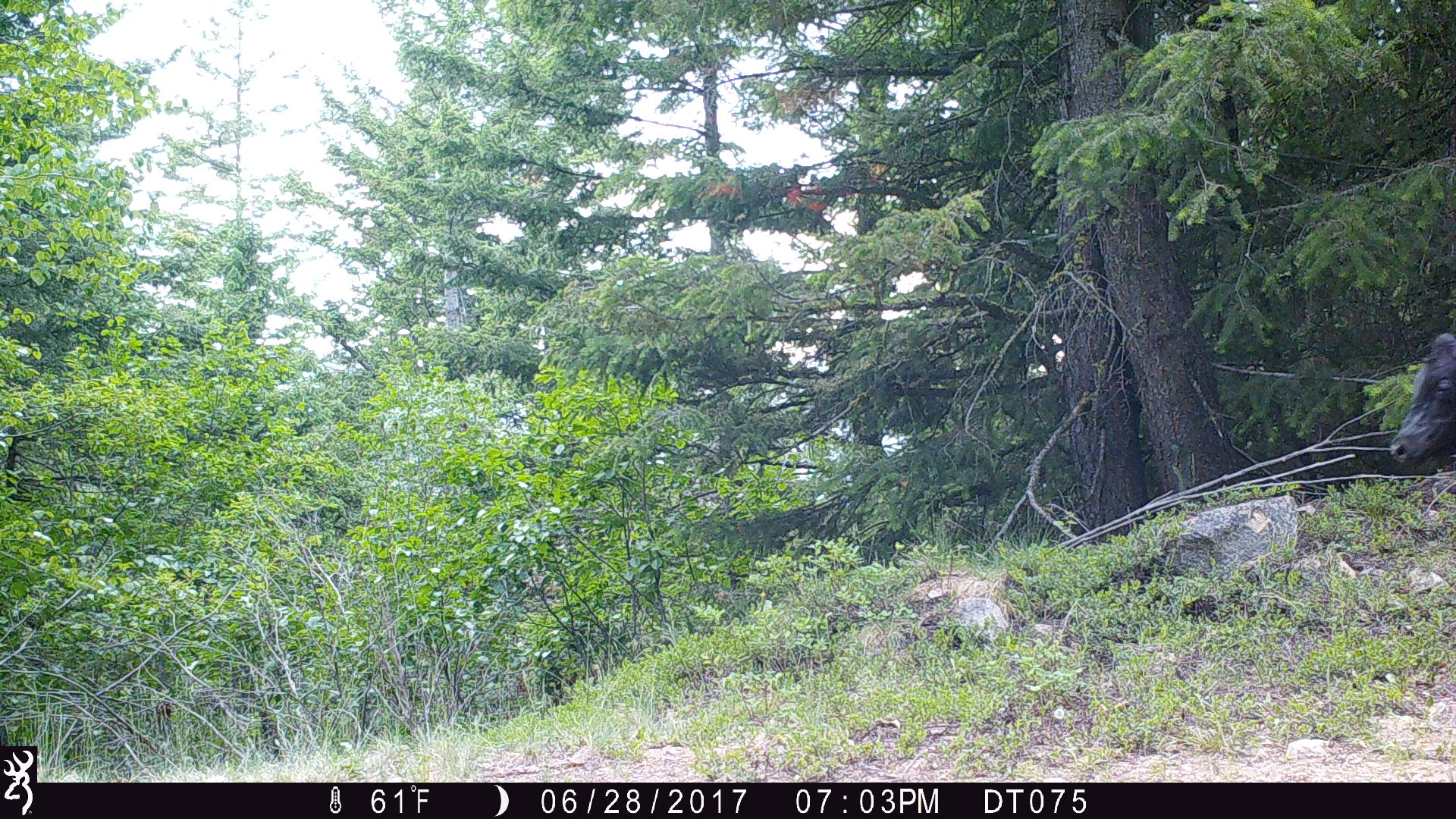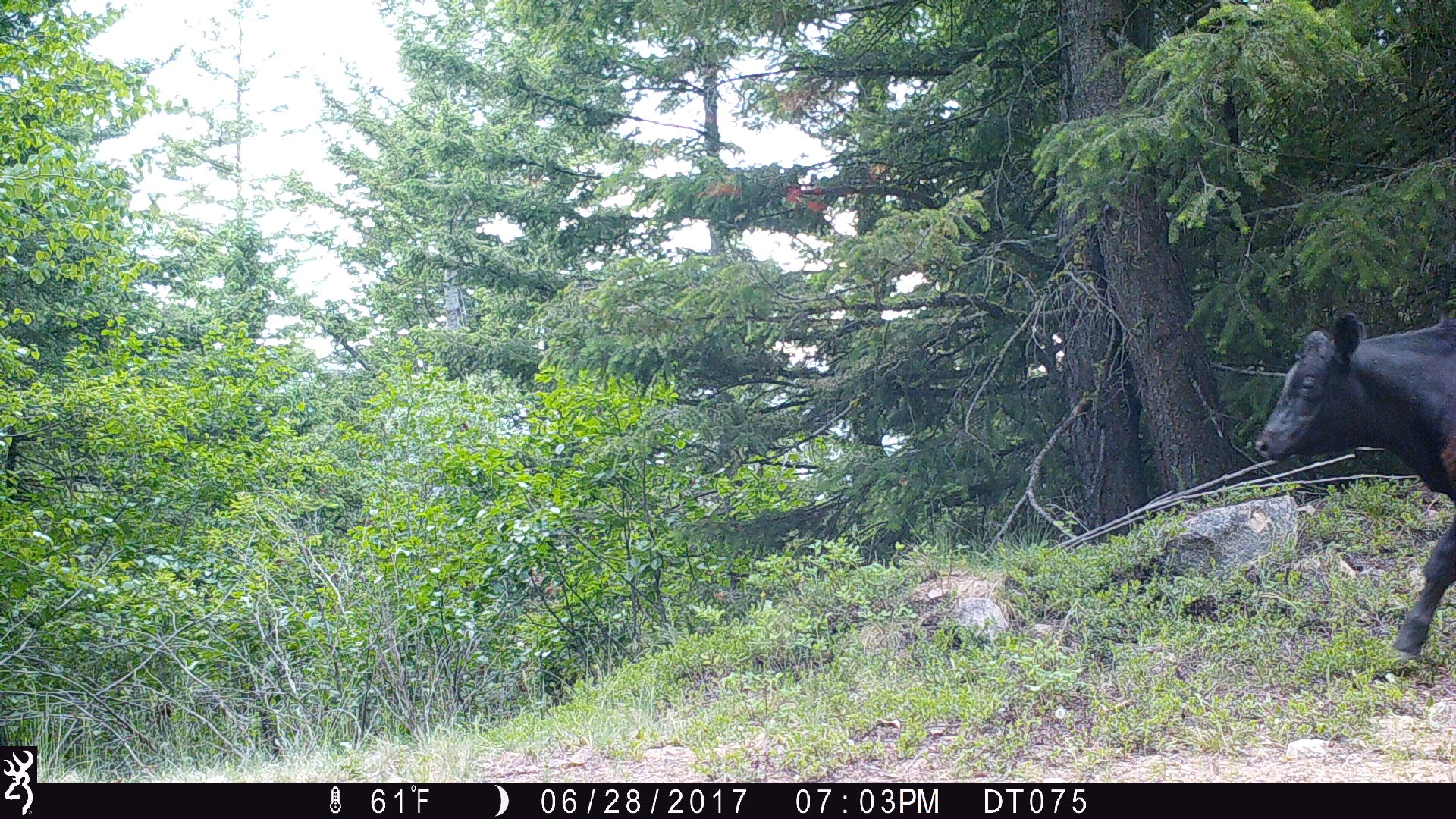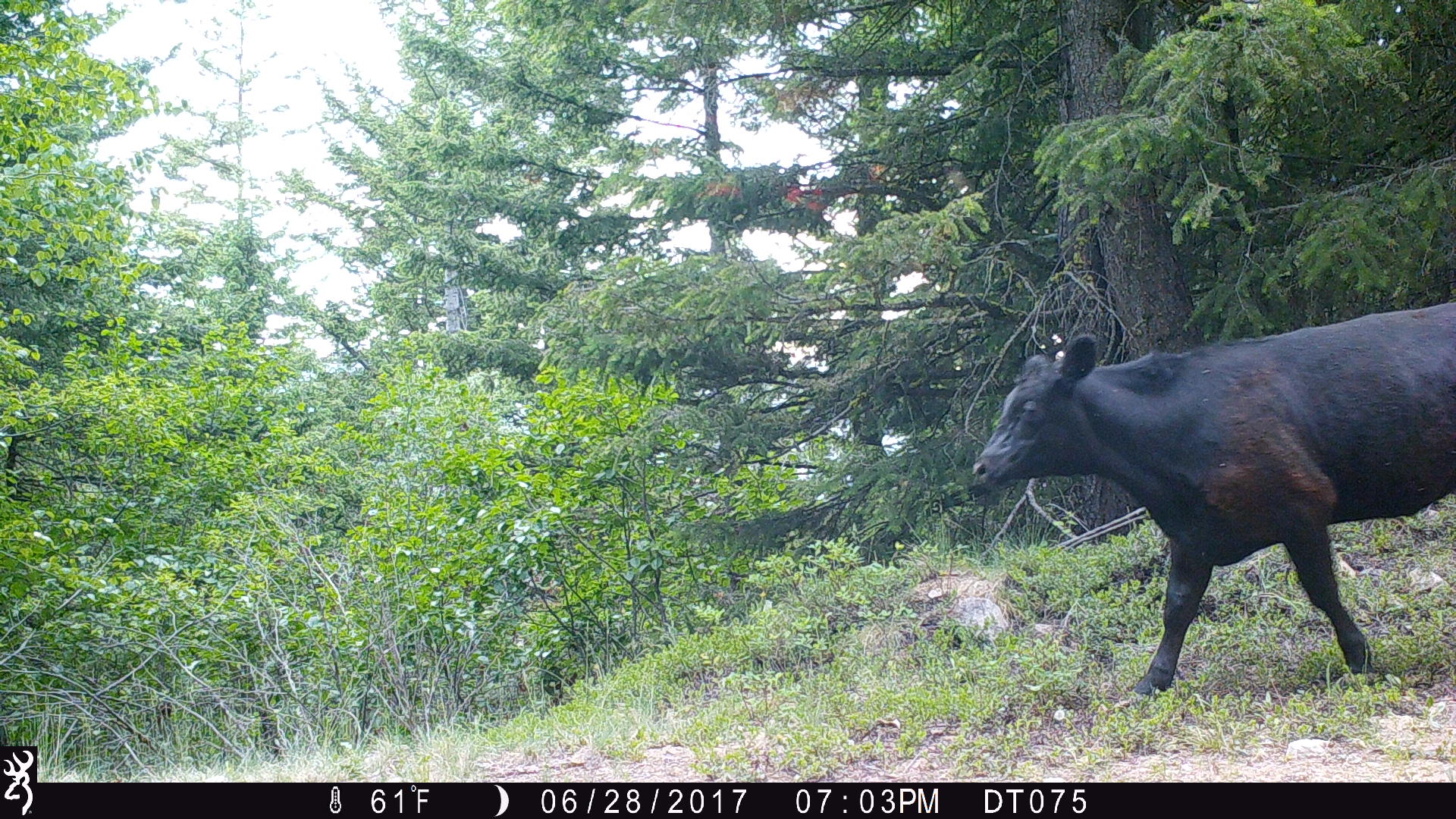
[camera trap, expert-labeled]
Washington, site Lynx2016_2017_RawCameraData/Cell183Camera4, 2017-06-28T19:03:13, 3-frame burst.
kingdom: Animalia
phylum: Chordata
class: Mammalia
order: Artiodactyla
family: Bovidae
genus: Bos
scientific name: Bos taurus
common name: domestic cattle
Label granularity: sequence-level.